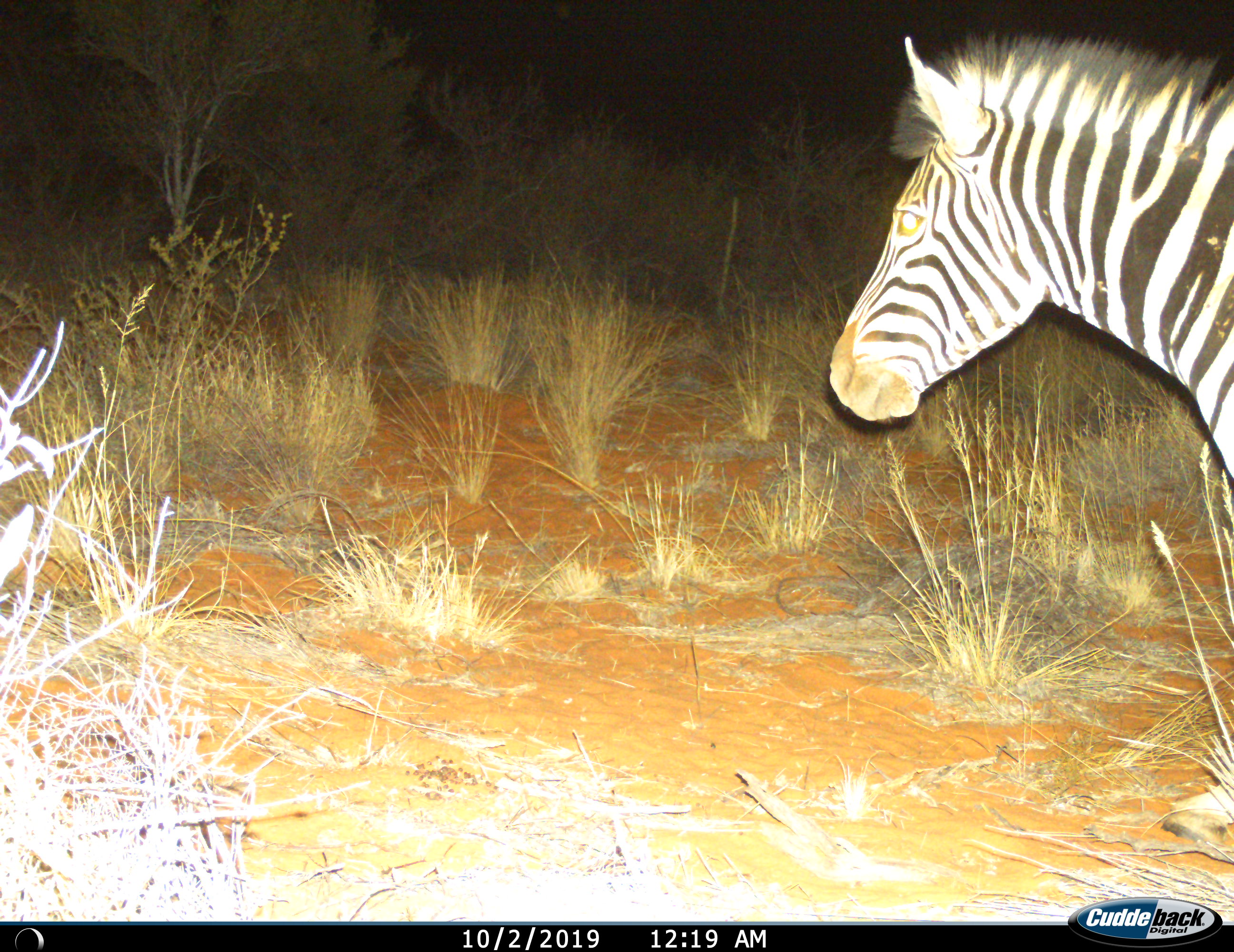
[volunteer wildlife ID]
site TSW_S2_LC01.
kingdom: Animalia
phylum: Chordata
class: Mammalia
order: Perissodactyla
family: Equidae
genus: Equus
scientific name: Equus quagga burchellii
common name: burchell's zebra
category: zebraburchells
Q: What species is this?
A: Zebraburchells (burchell's zebra) (Equus quagga burchellii).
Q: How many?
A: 1.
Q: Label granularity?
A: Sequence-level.